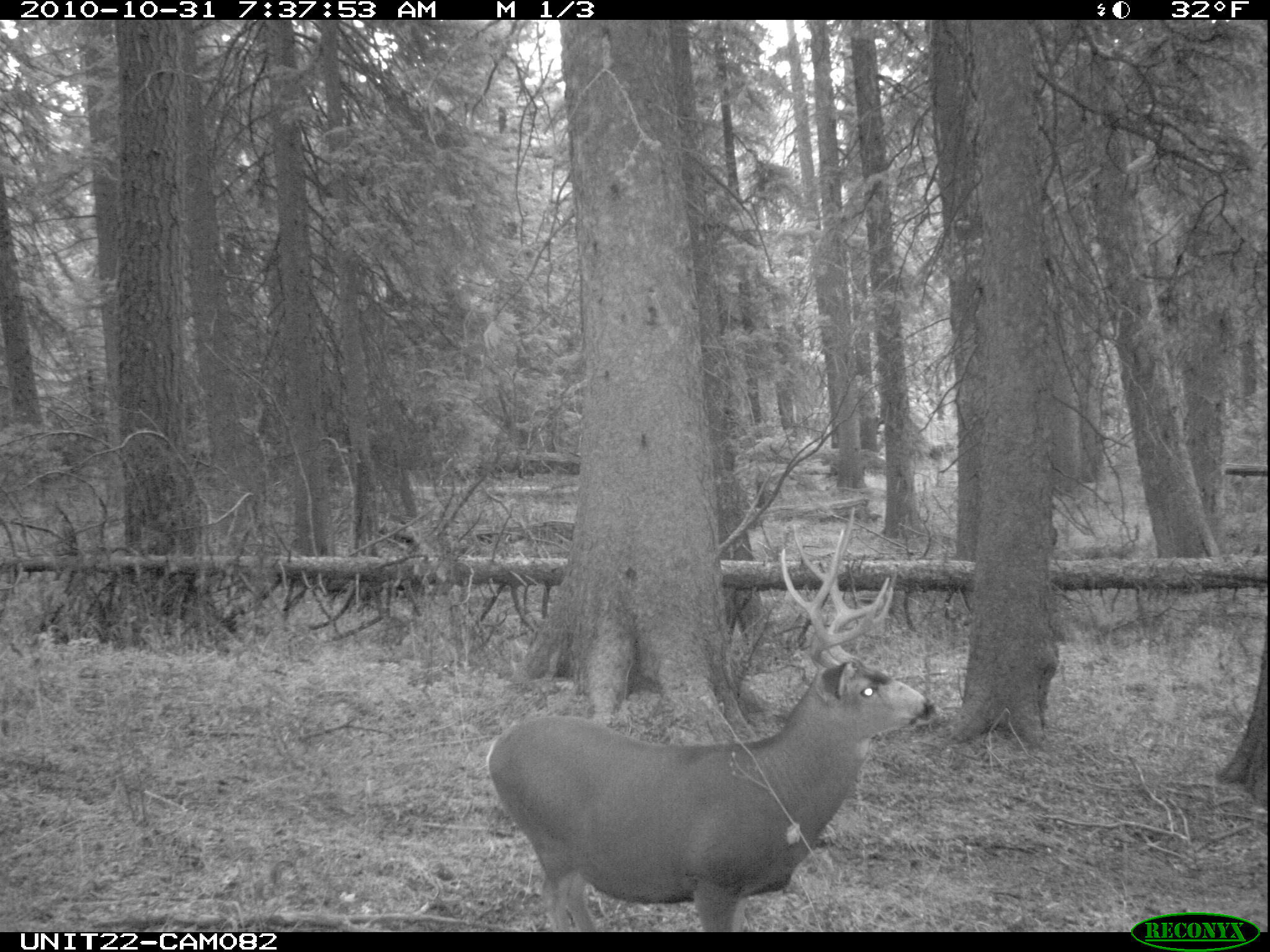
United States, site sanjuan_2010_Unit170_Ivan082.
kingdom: Animalia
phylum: Chordata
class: Mammalia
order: Artiodactyla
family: Cervidae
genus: Odocoileus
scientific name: Odocoileus hemionus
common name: mule deer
Odocoileus hemionus (mule deer).